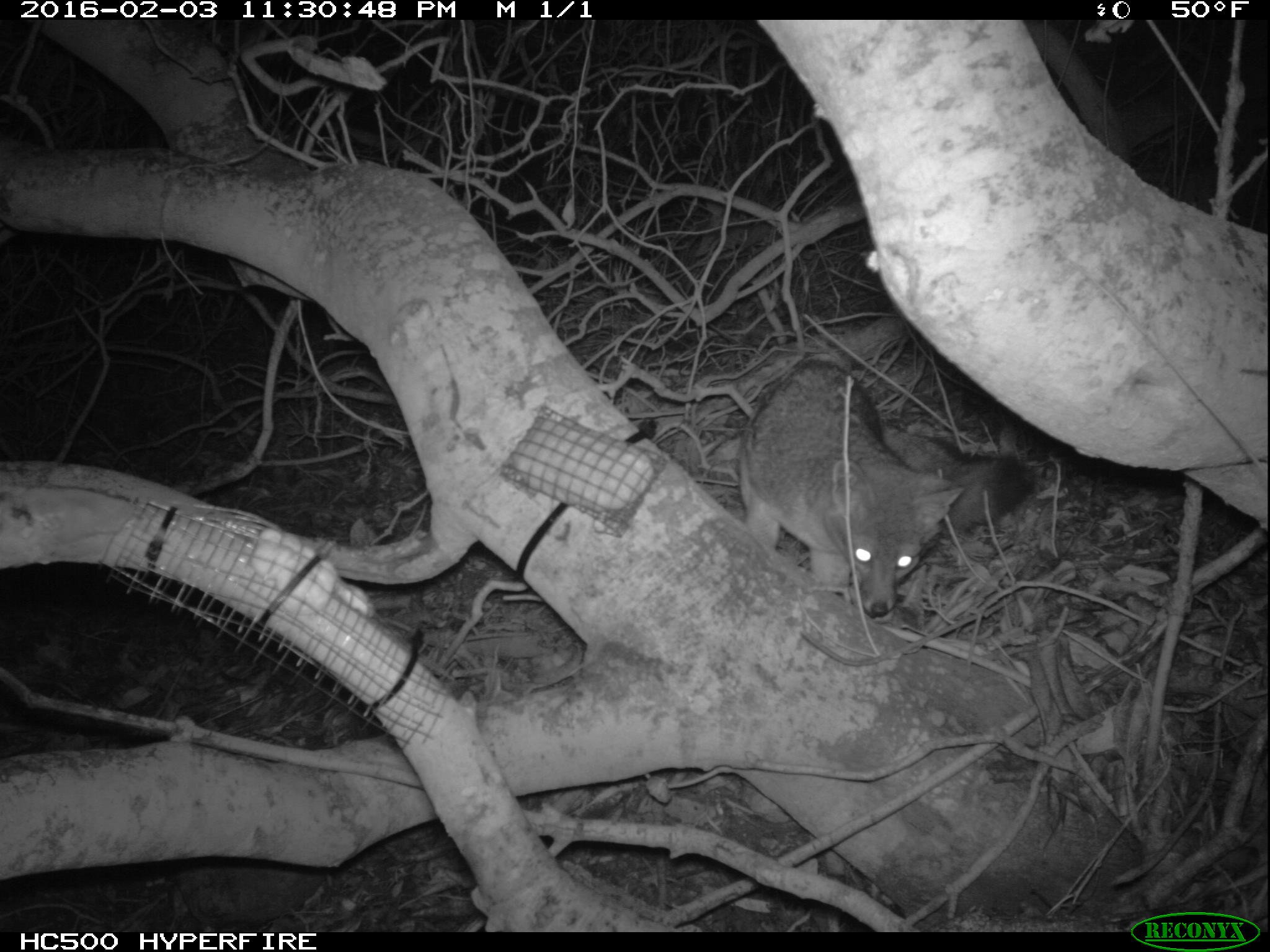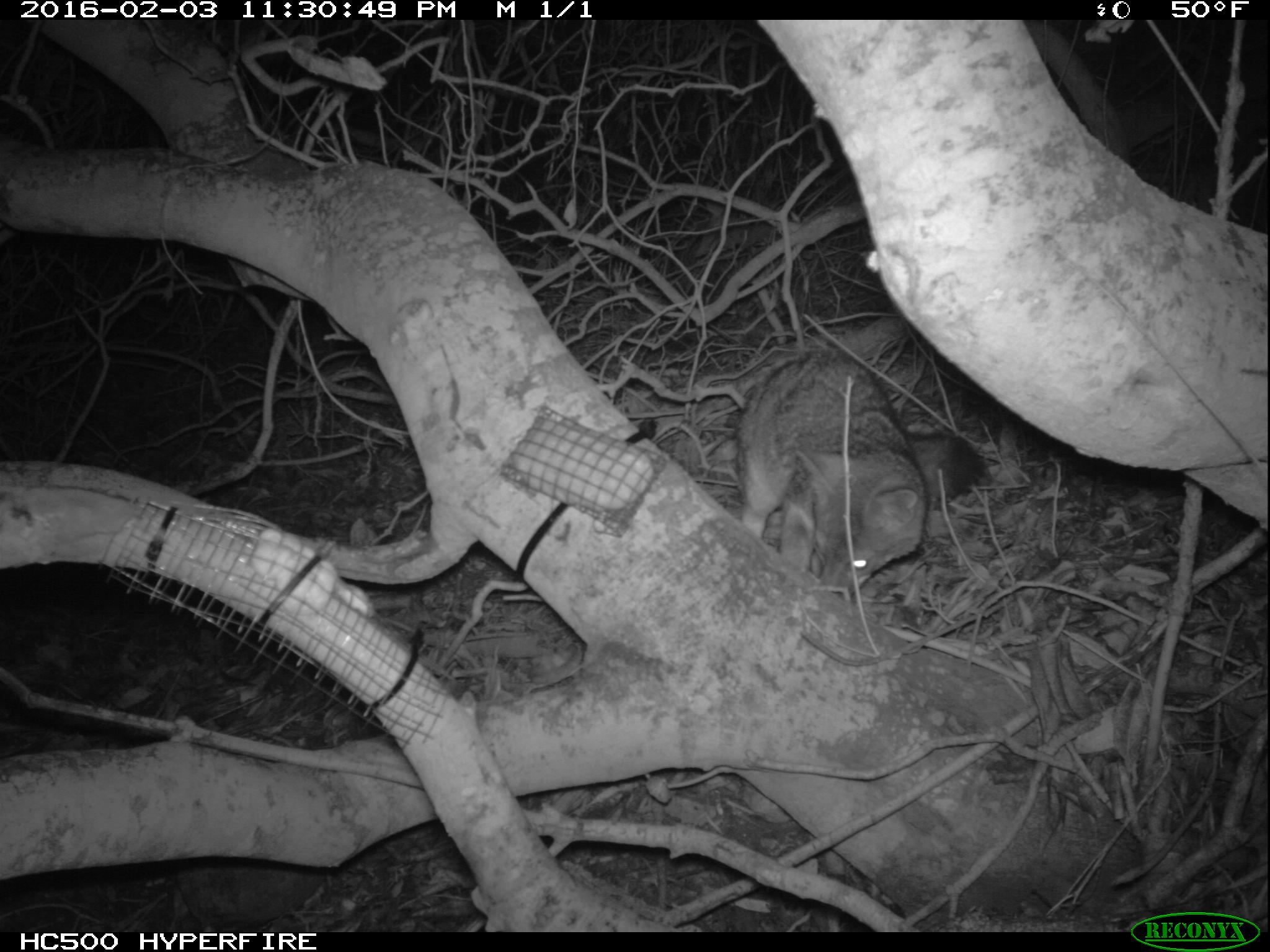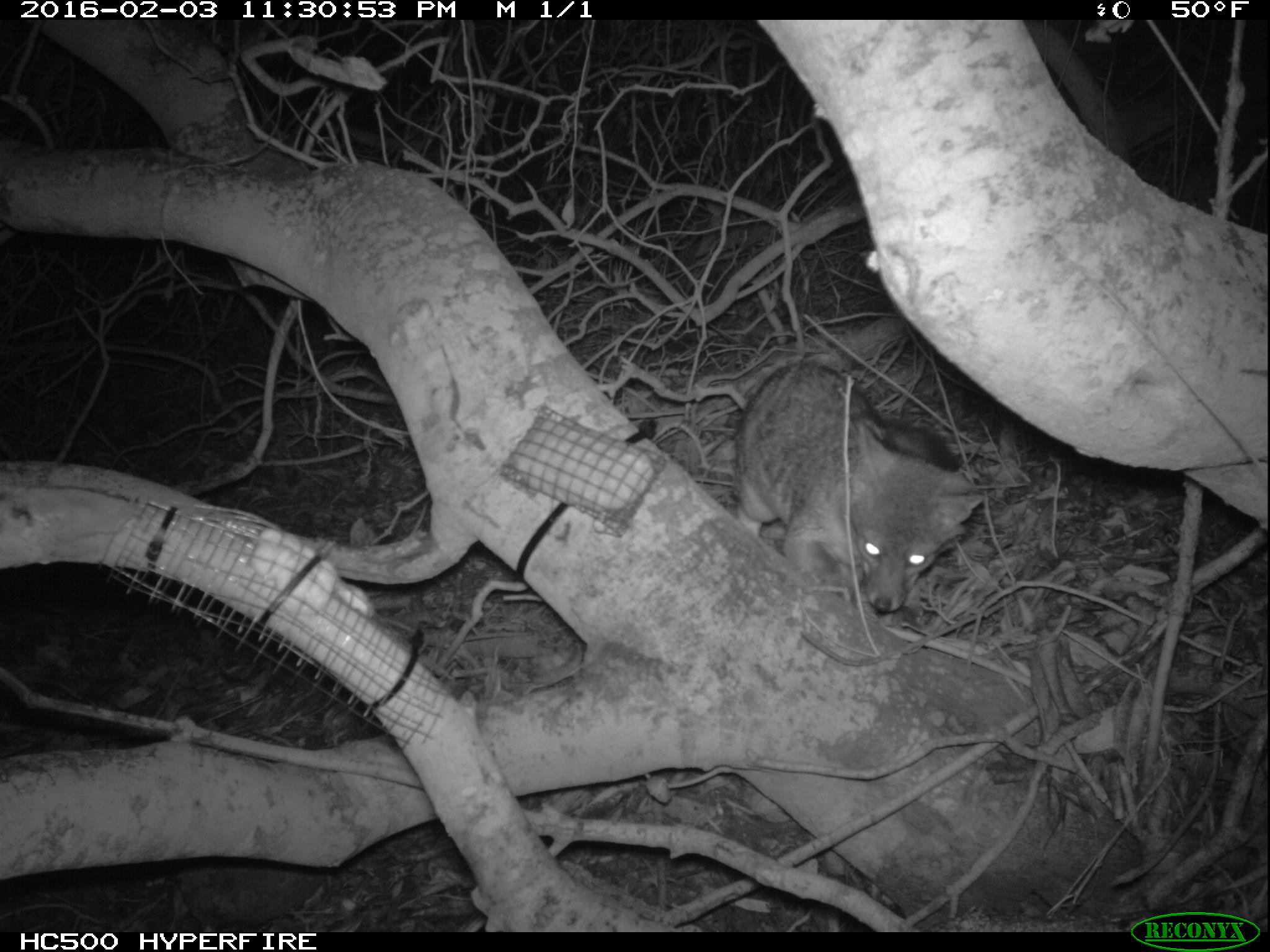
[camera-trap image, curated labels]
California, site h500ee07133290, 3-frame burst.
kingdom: Animalia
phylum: Chordata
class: Mammalia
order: Carnivora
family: Canidae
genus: Urocyon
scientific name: Urocyon littoralis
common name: island fox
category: fox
Fox (island fox) (Urocyon littoralis).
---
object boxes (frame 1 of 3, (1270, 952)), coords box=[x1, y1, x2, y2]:
fox: box=[736, 358, 1042, 612]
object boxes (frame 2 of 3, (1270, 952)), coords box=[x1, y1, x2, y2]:
fox: box=[734, 351, 987, 599]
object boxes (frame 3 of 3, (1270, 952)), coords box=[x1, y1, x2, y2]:
fox: box=[729, 363, 984, 614]